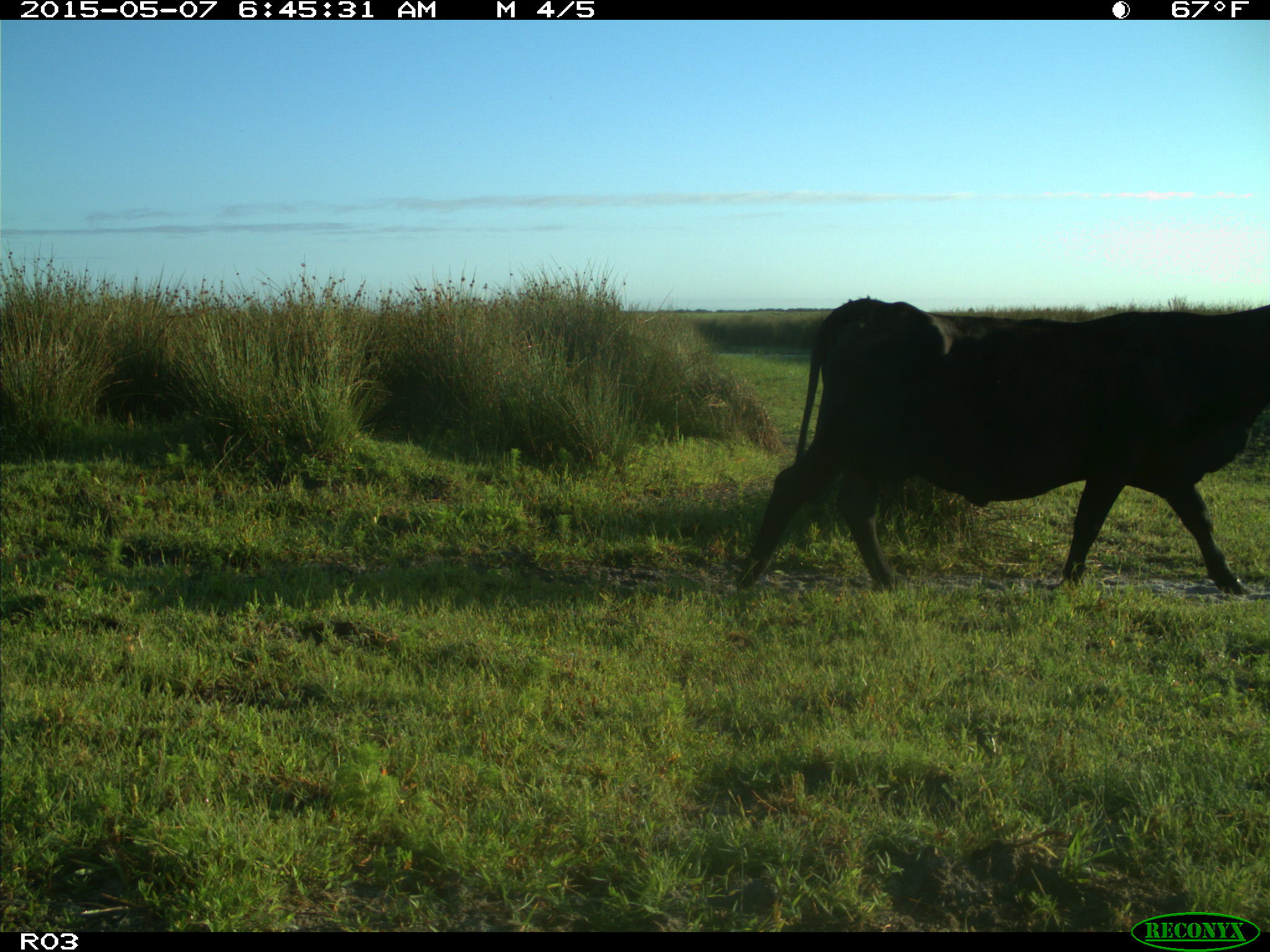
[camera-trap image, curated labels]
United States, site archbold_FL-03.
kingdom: Animalia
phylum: Chordata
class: Mammalia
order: Artiodactyla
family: Bovidae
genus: Bos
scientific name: Bos taurus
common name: domestic cow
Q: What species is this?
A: Bos taurus (domestic cow).